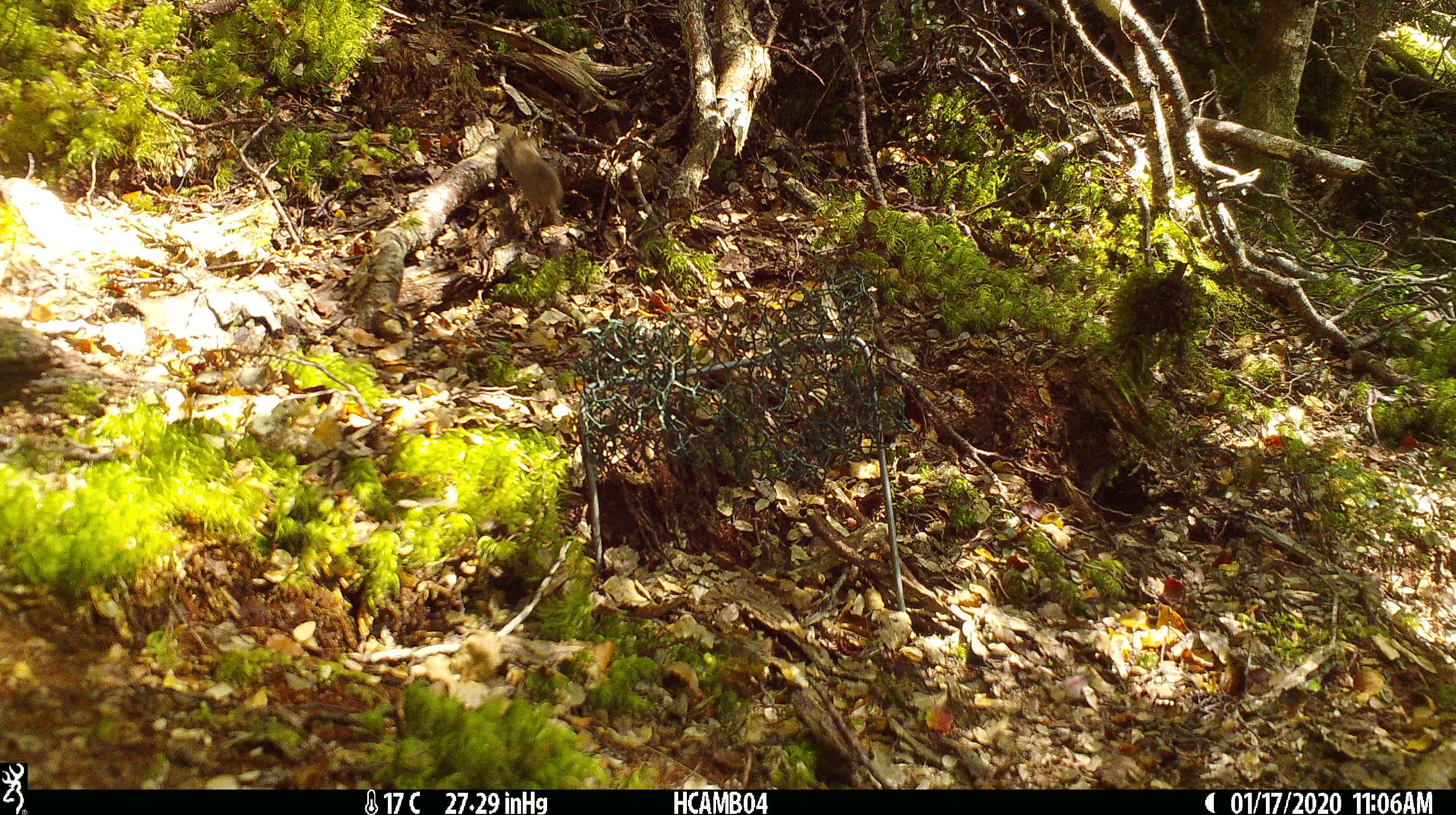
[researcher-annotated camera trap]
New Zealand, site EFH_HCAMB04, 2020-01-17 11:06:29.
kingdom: Animalia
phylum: Chordata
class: Mammalia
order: Rodentia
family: Muridae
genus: Mus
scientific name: Mus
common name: mouse